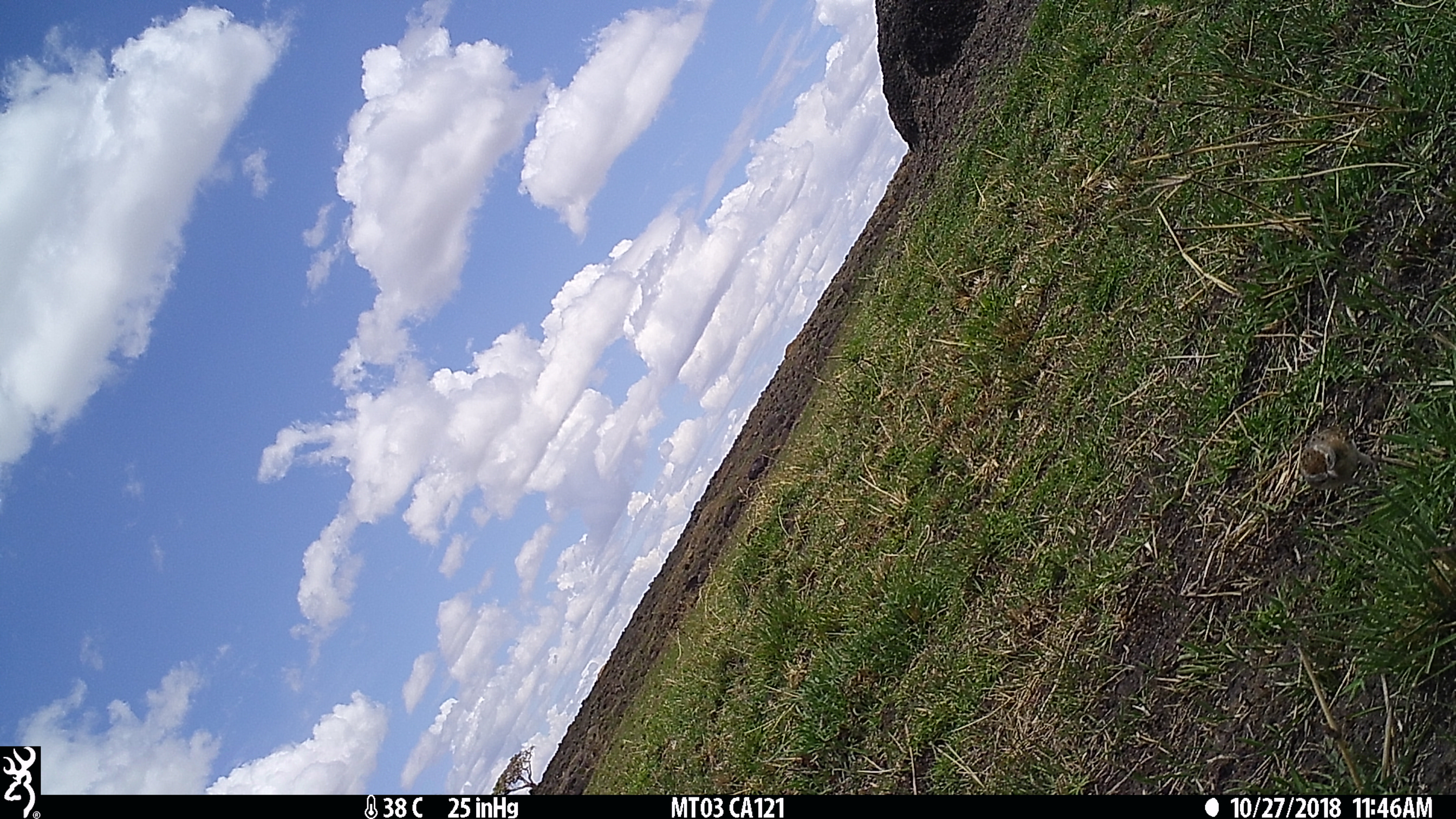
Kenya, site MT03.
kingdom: Animalia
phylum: Chordata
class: Aves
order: Passeriformes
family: Alaudidae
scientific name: Alaudidae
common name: lark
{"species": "lark (Alaudidae)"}